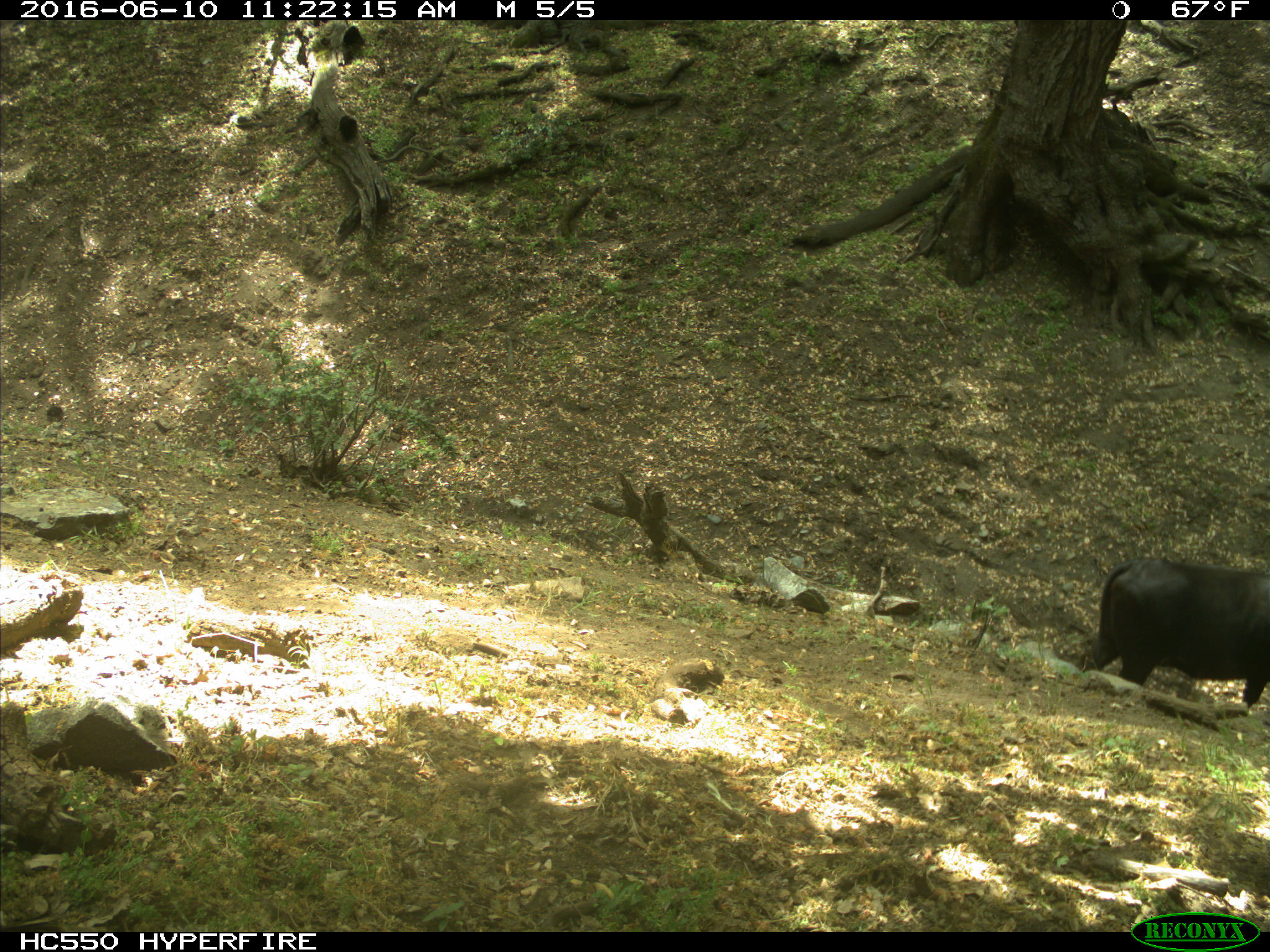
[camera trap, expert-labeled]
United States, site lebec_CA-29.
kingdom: Animalia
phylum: Chordata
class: Mammalia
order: Artiodactyla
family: Bovidae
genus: Bos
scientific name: Bos taurus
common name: domestic cow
Bos taurus (domestic cow).